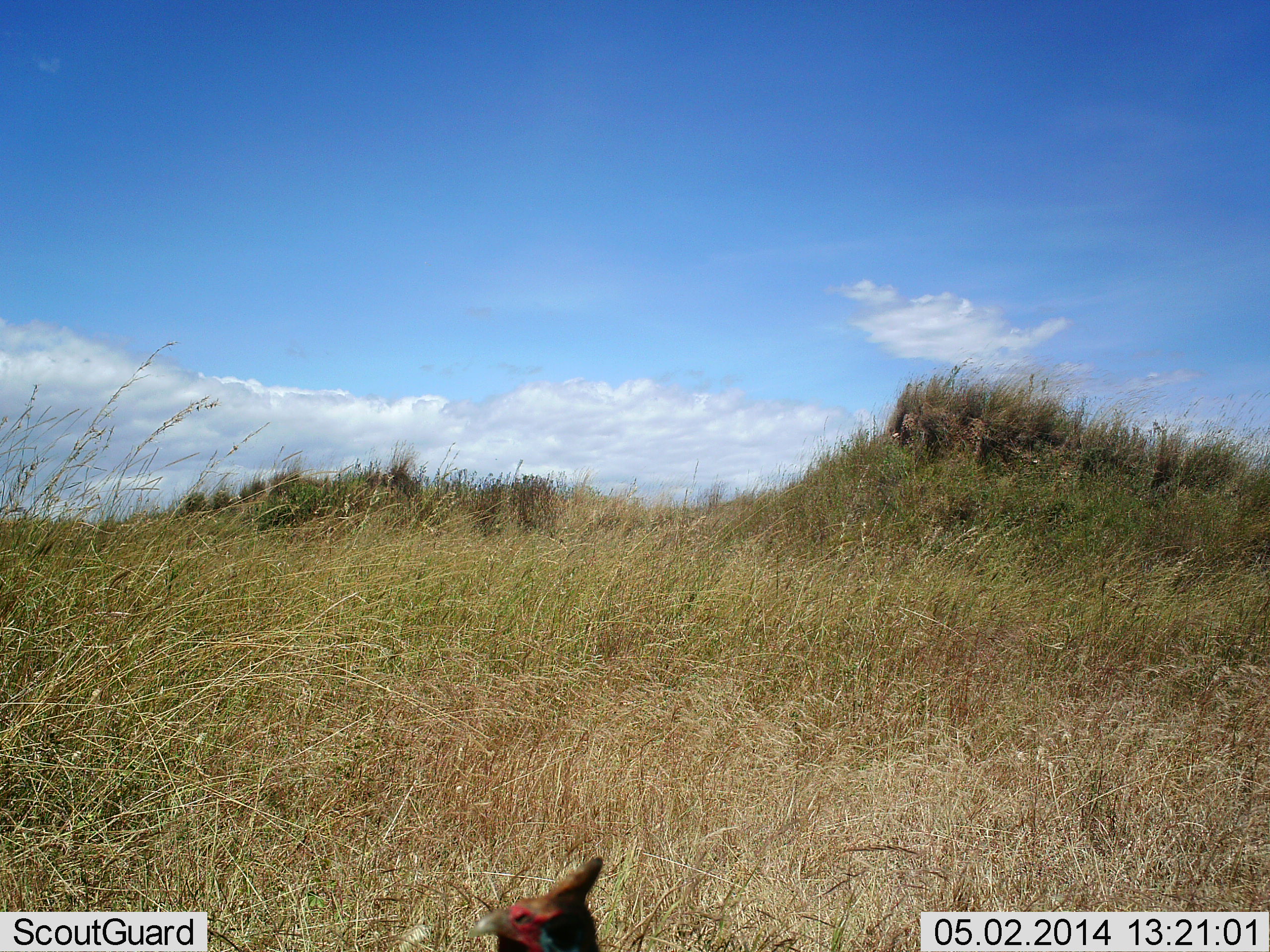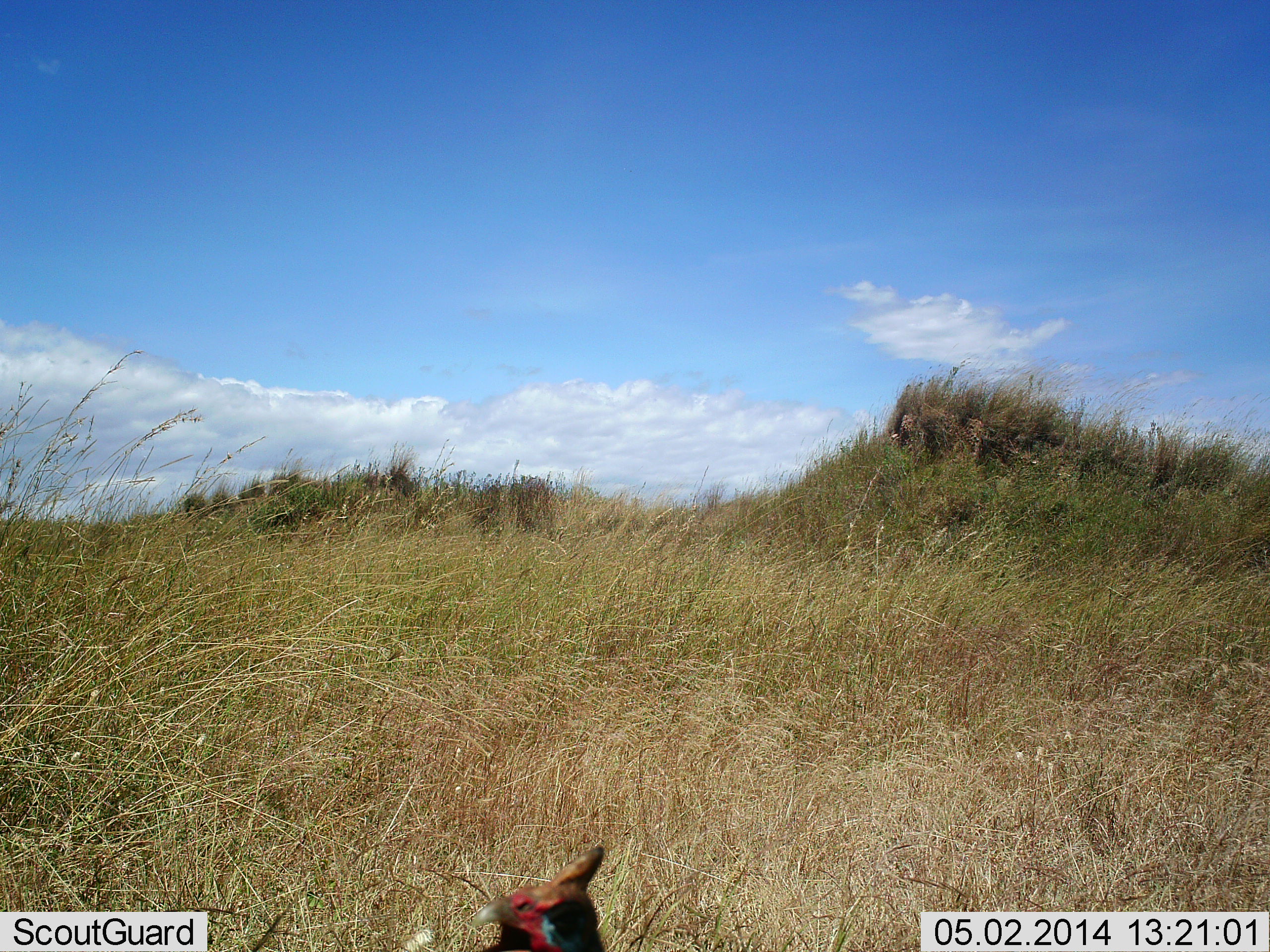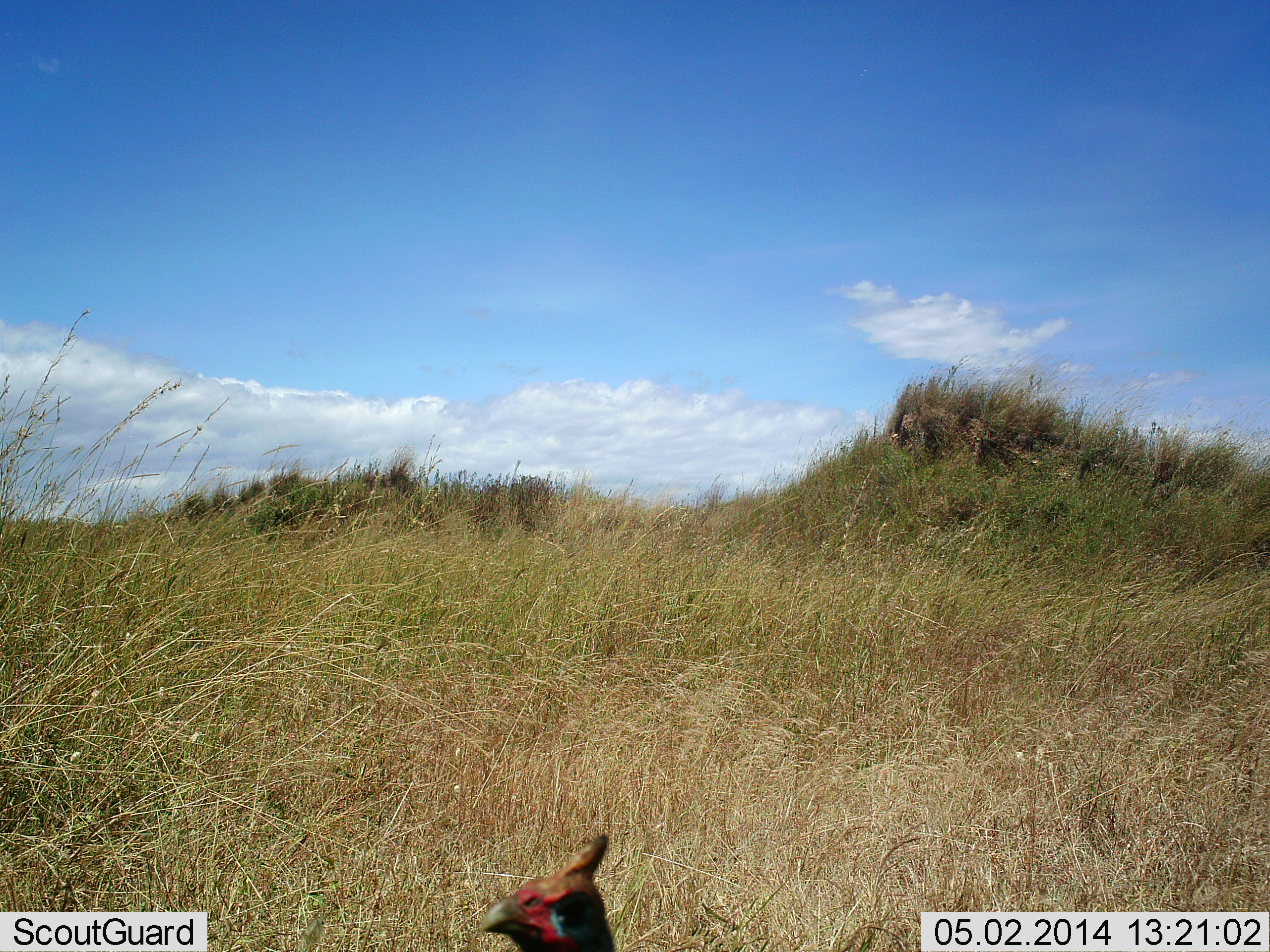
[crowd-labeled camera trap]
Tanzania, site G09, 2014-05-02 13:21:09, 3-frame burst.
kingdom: Animalia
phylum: Chordata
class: Aves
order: Galliformes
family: Numididae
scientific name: Numididae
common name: guinea fowl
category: guineafowl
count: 1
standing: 75%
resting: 0%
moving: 25%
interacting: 0%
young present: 0%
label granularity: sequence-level